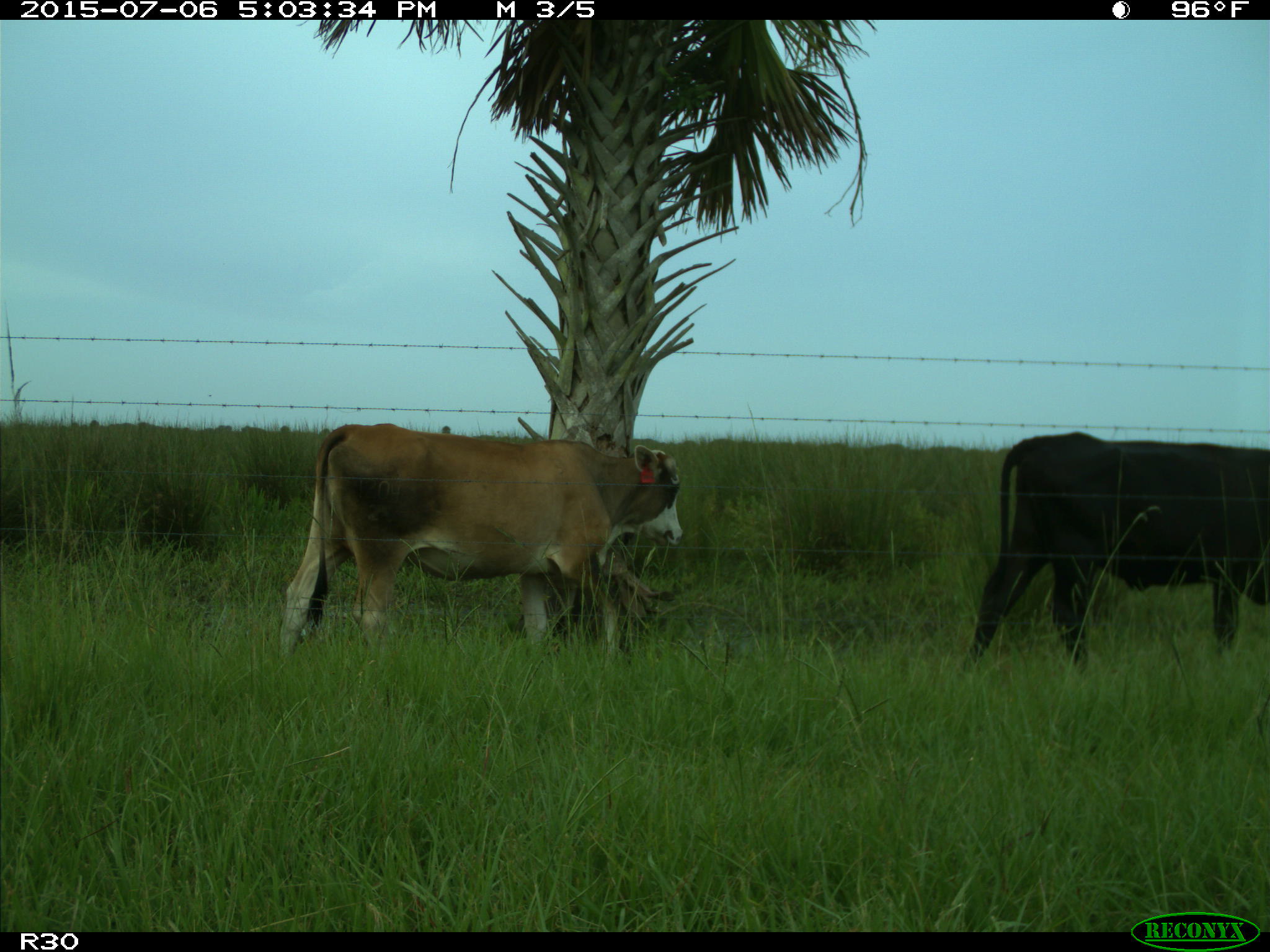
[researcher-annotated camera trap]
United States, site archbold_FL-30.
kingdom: Animalia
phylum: Chordata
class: Mammalia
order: Artiodactyla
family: Bovidae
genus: Bos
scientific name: Bos taurus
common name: domestic cow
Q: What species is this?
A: Bos taurus (domestic cow).